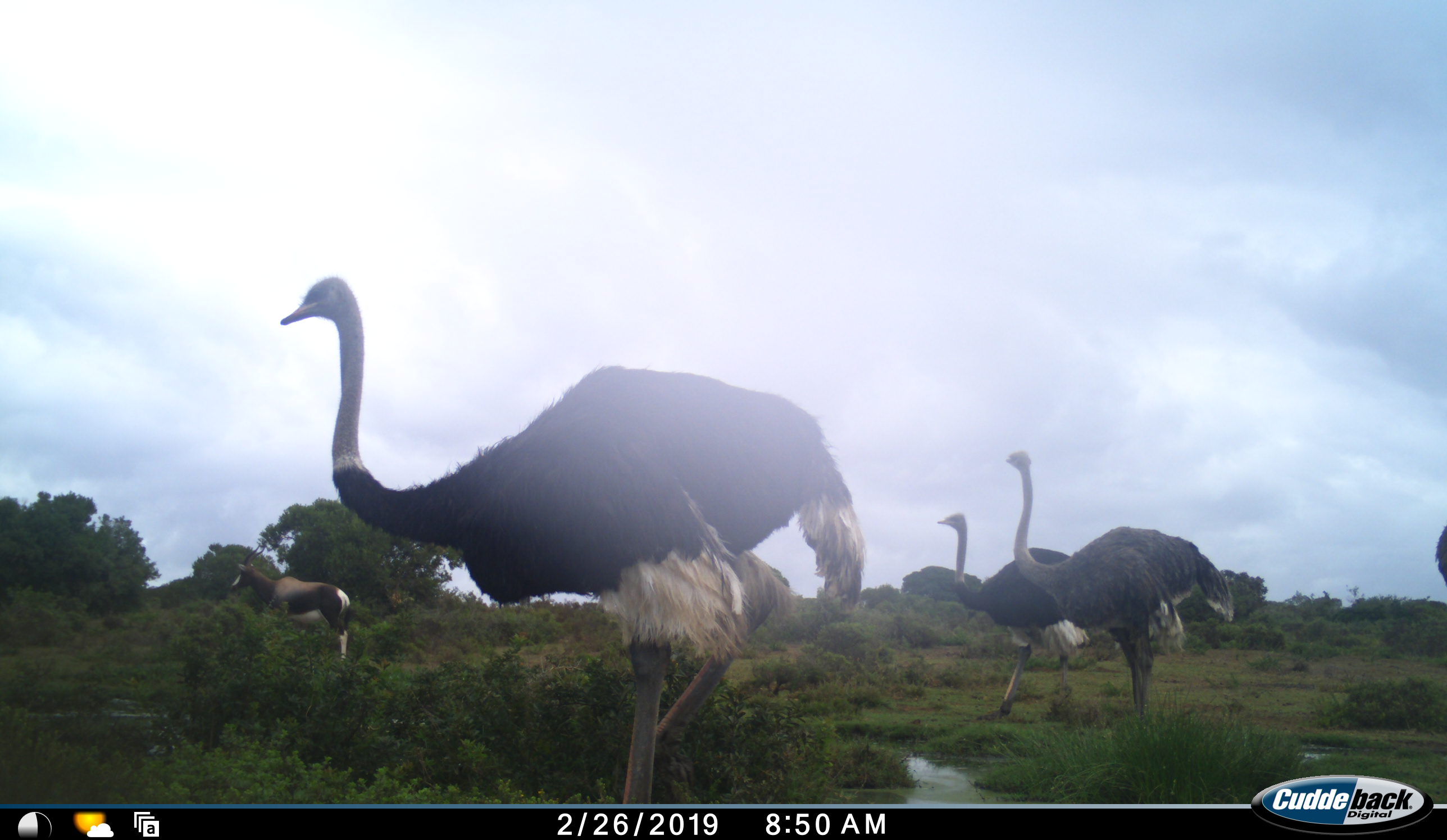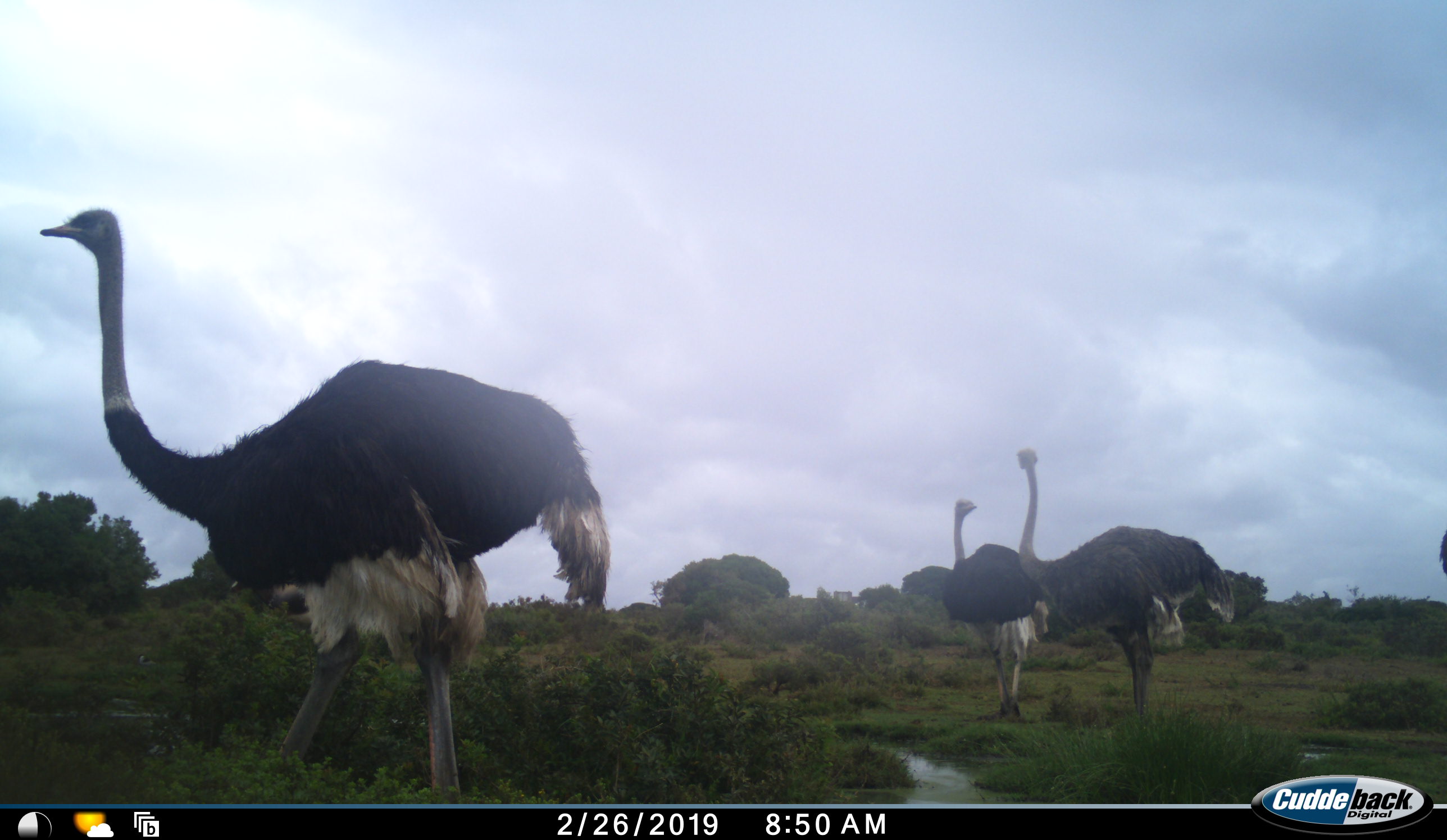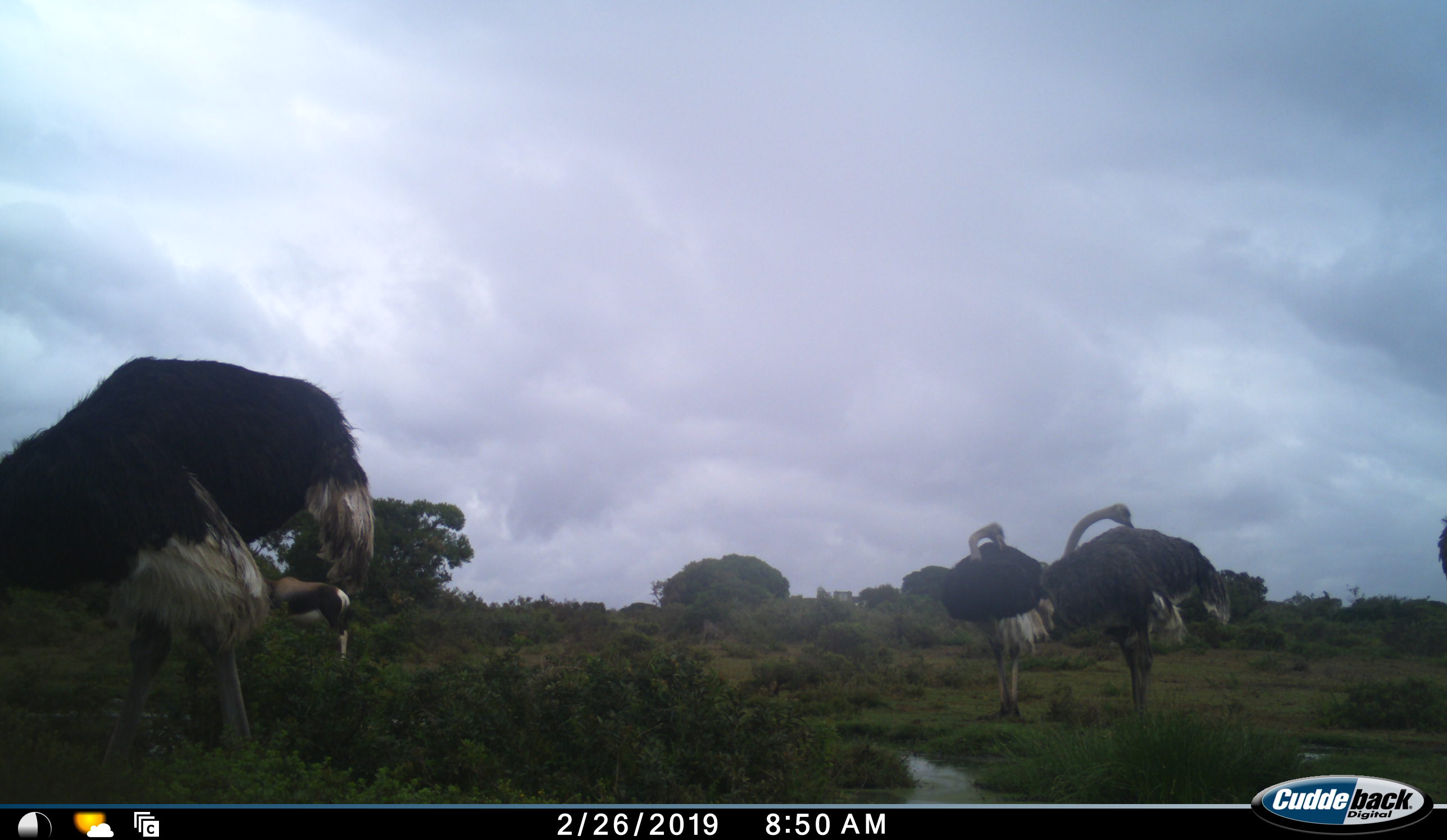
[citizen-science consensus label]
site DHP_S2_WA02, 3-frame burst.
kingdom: Animalia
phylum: Chordata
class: Mammalia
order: Artiodactyla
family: Bovidae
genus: Damaliscus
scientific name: Damaliscus pygargus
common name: bontebok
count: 1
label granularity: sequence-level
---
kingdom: Animalia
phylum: Chordata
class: Aves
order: Struthioniformes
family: Struthionidae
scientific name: Struthionidae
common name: ostrich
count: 4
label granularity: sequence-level